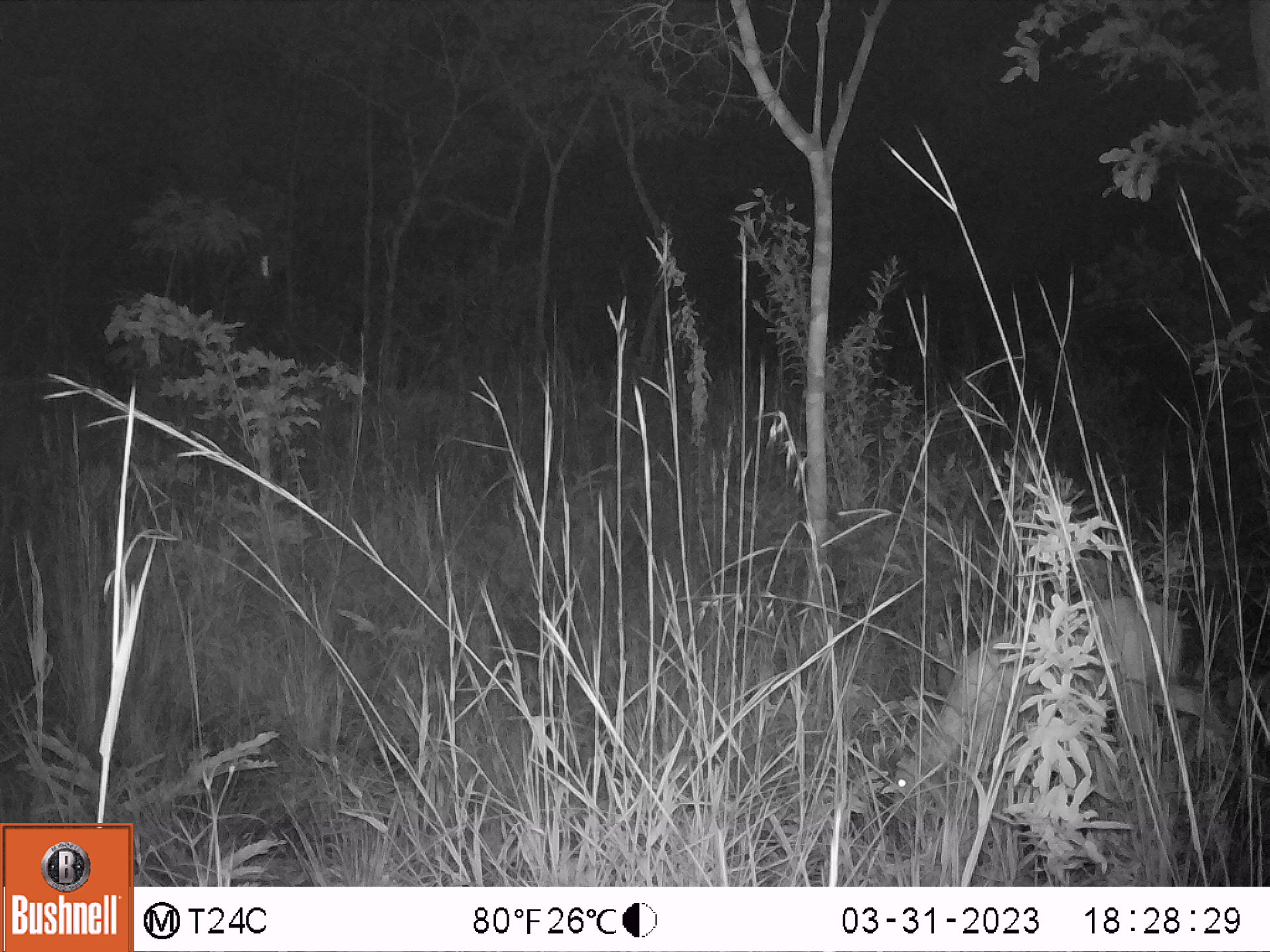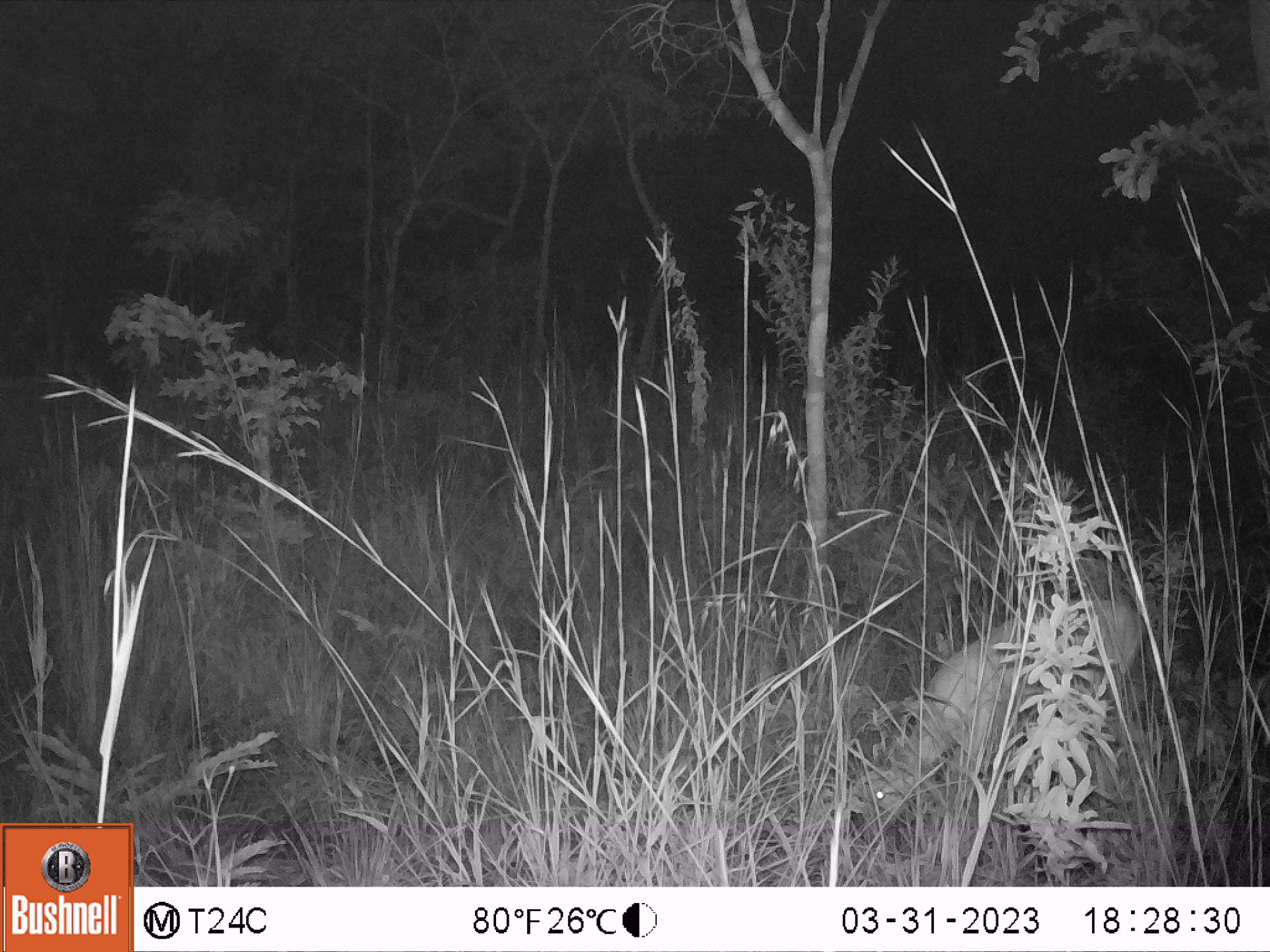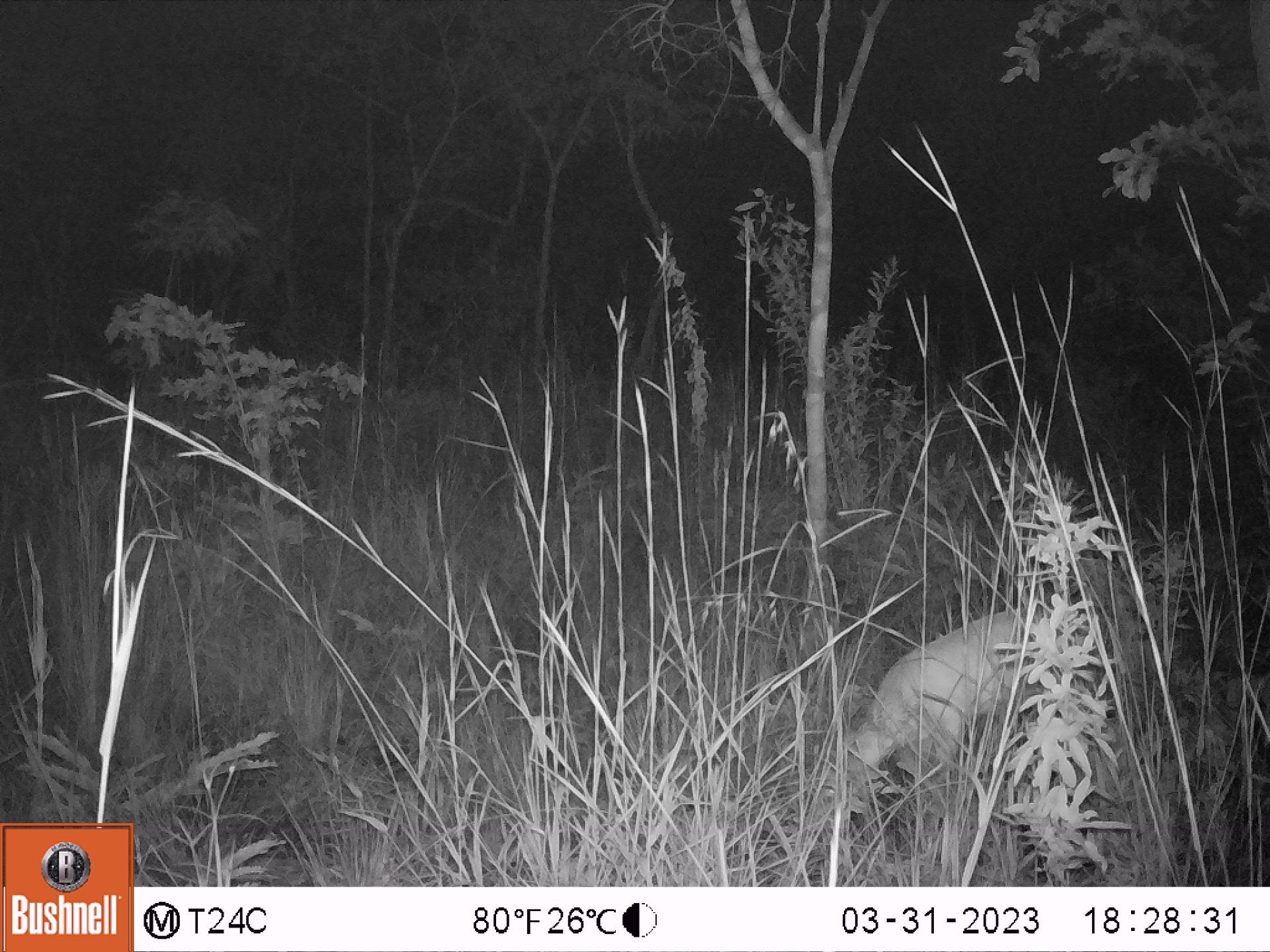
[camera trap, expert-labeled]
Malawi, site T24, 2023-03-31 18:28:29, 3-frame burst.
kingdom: Animalia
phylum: Chordata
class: Mammalia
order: Artiodactyla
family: Bovidae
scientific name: Antilopinae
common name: small antelope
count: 1